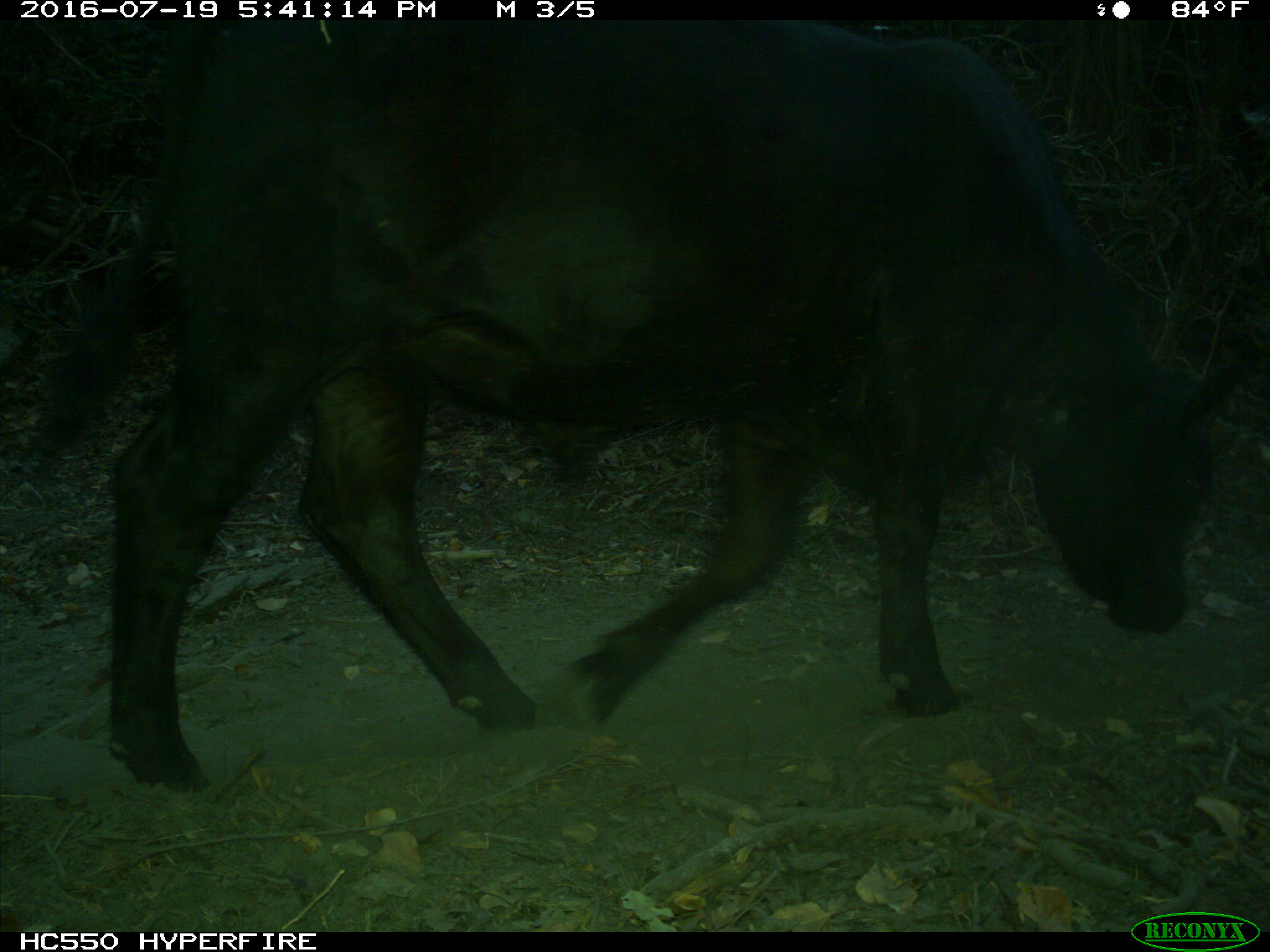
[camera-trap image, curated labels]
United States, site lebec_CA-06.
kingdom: Animalia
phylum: Chordata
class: Mammalia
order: Artiodactyla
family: Bovidae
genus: Bos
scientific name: Bos taurus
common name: domestic cow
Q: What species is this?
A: Bos taurus (domestic cow).